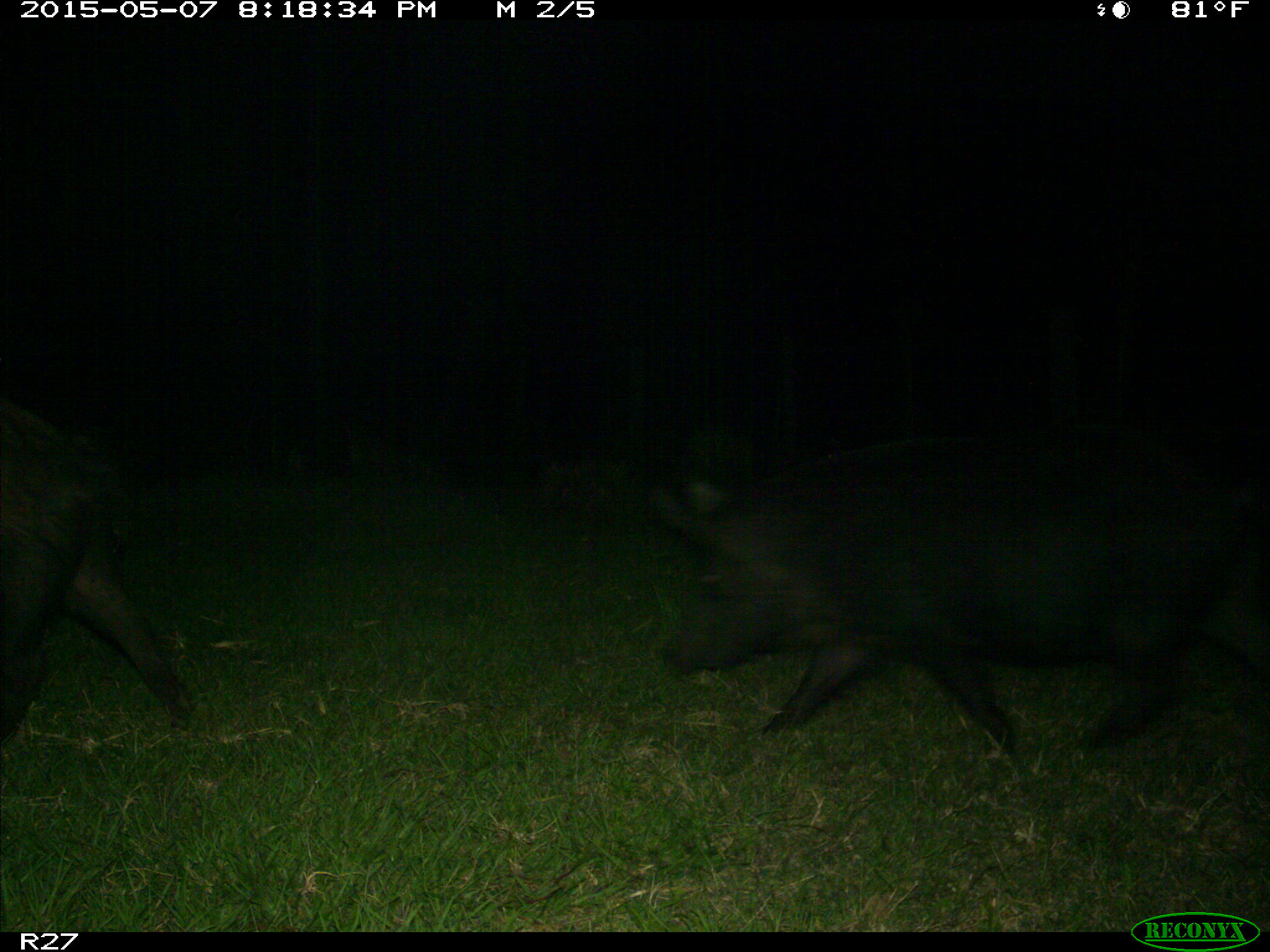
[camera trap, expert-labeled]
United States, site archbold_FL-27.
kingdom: Animalia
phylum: Chordata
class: Mammalia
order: Artiodactyla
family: Suidae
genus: Sus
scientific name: Sus scrofa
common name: wild boar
Sus scrofa (wild boar).